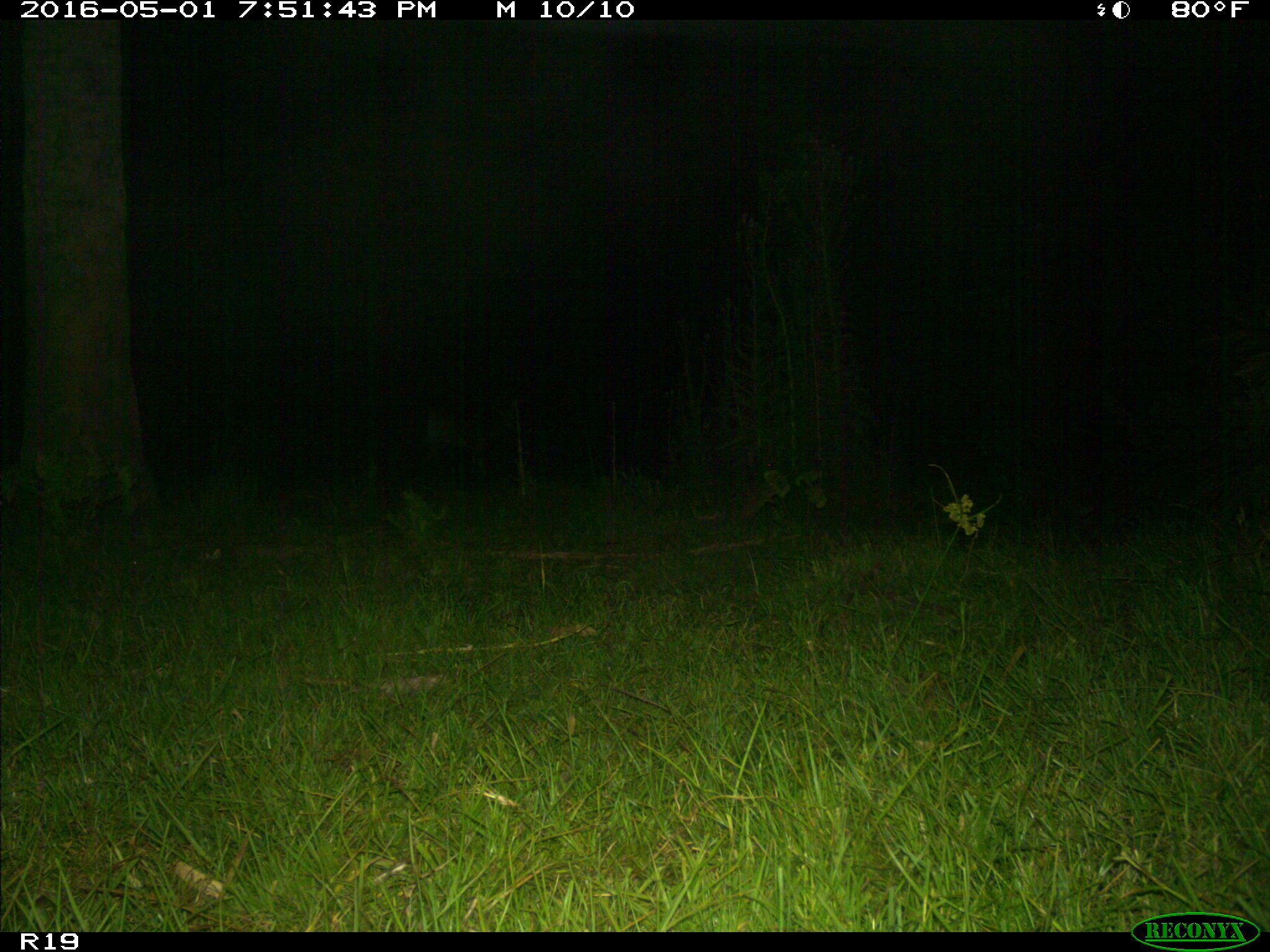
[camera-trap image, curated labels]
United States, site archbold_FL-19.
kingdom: Animalia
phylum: Chordata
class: Mammalia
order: Artiodactyla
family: Cervidae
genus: Odocoileus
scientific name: Odocoileus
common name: deer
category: unidentified deer